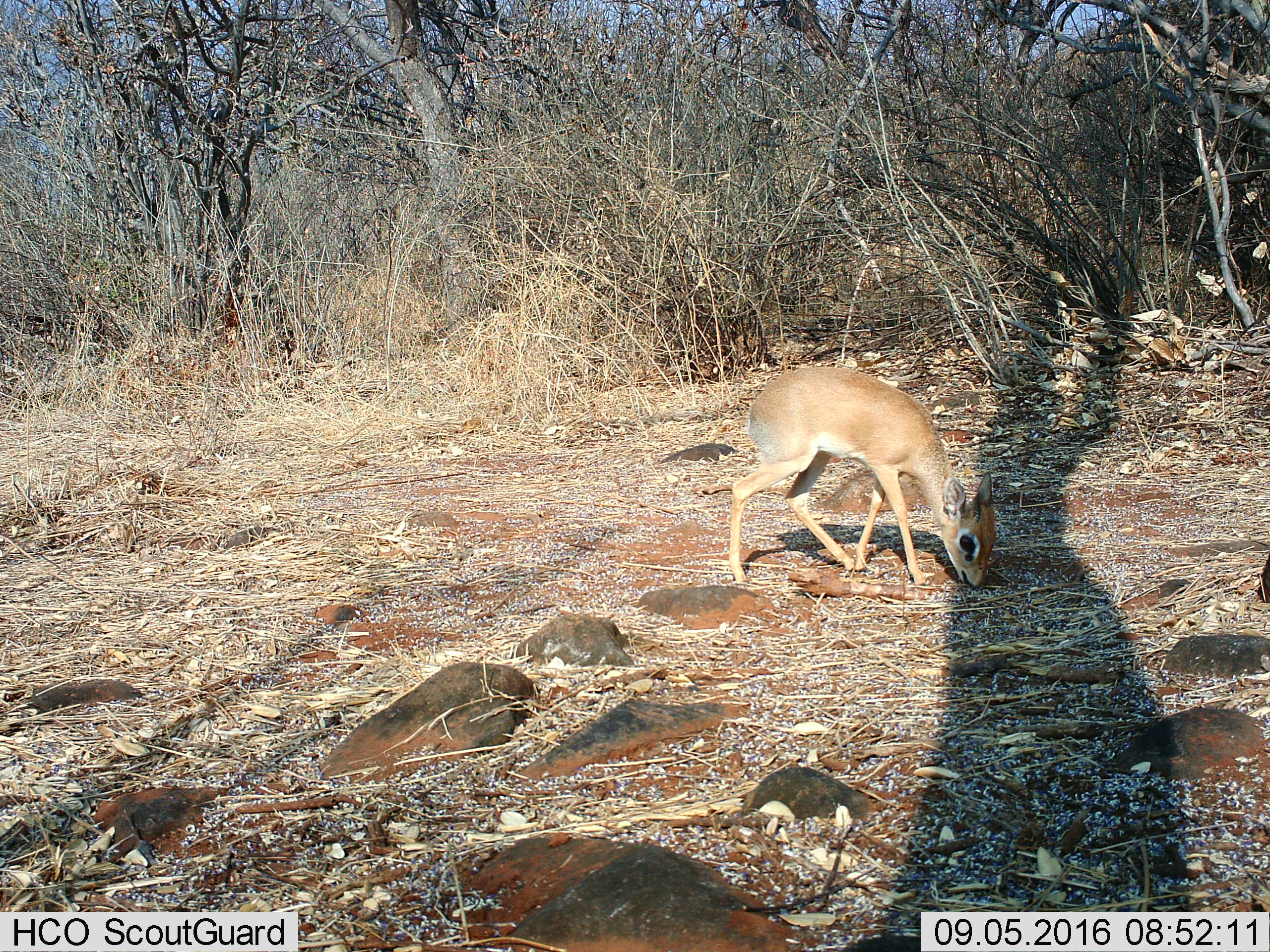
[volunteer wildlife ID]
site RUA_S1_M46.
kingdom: Animalia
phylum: Chordata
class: Mammalia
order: Artiodactyla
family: Bovidae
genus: Madoqua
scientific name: Madoqua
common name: dik-dik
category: dikdik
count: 1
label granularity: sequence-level